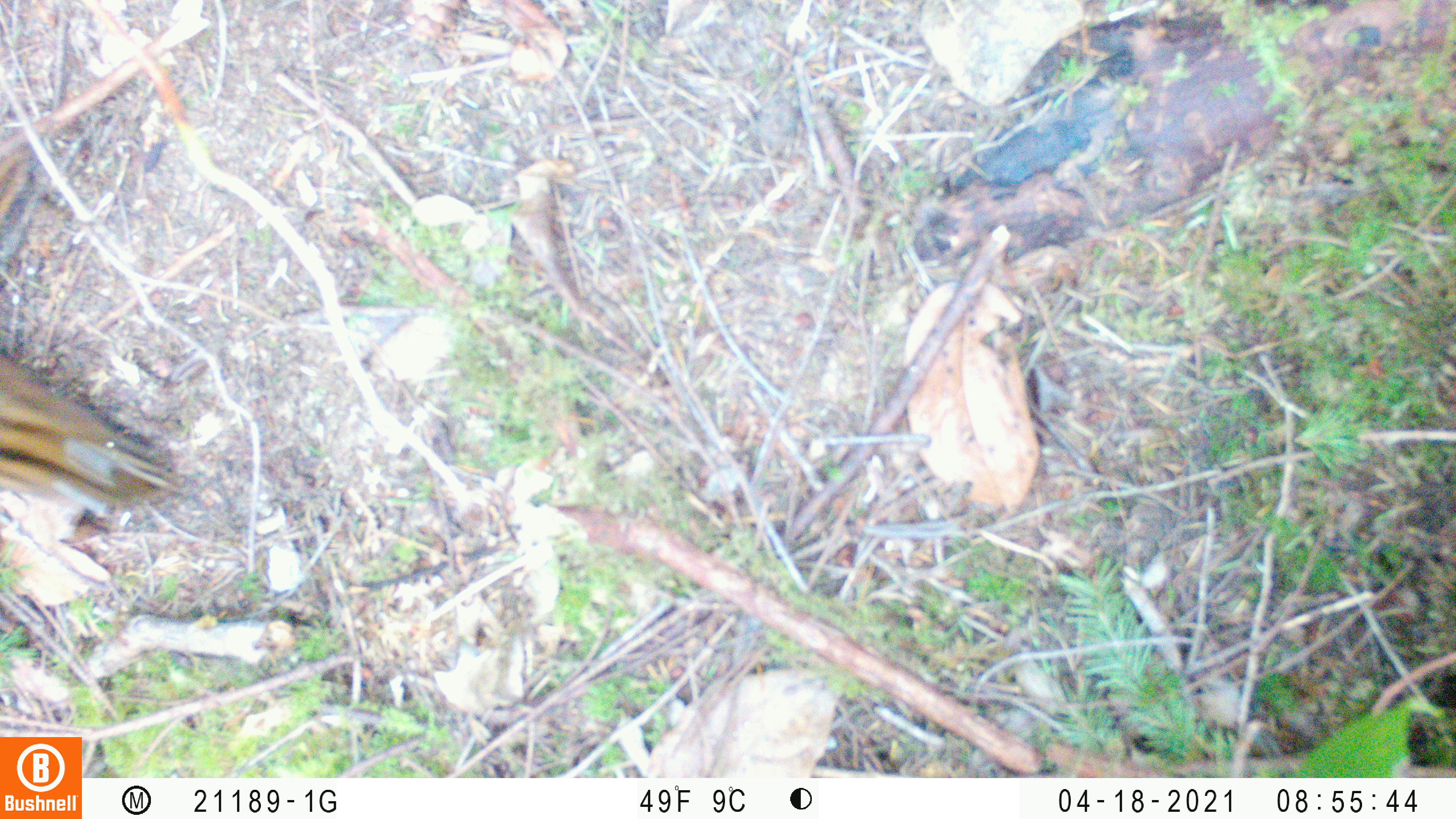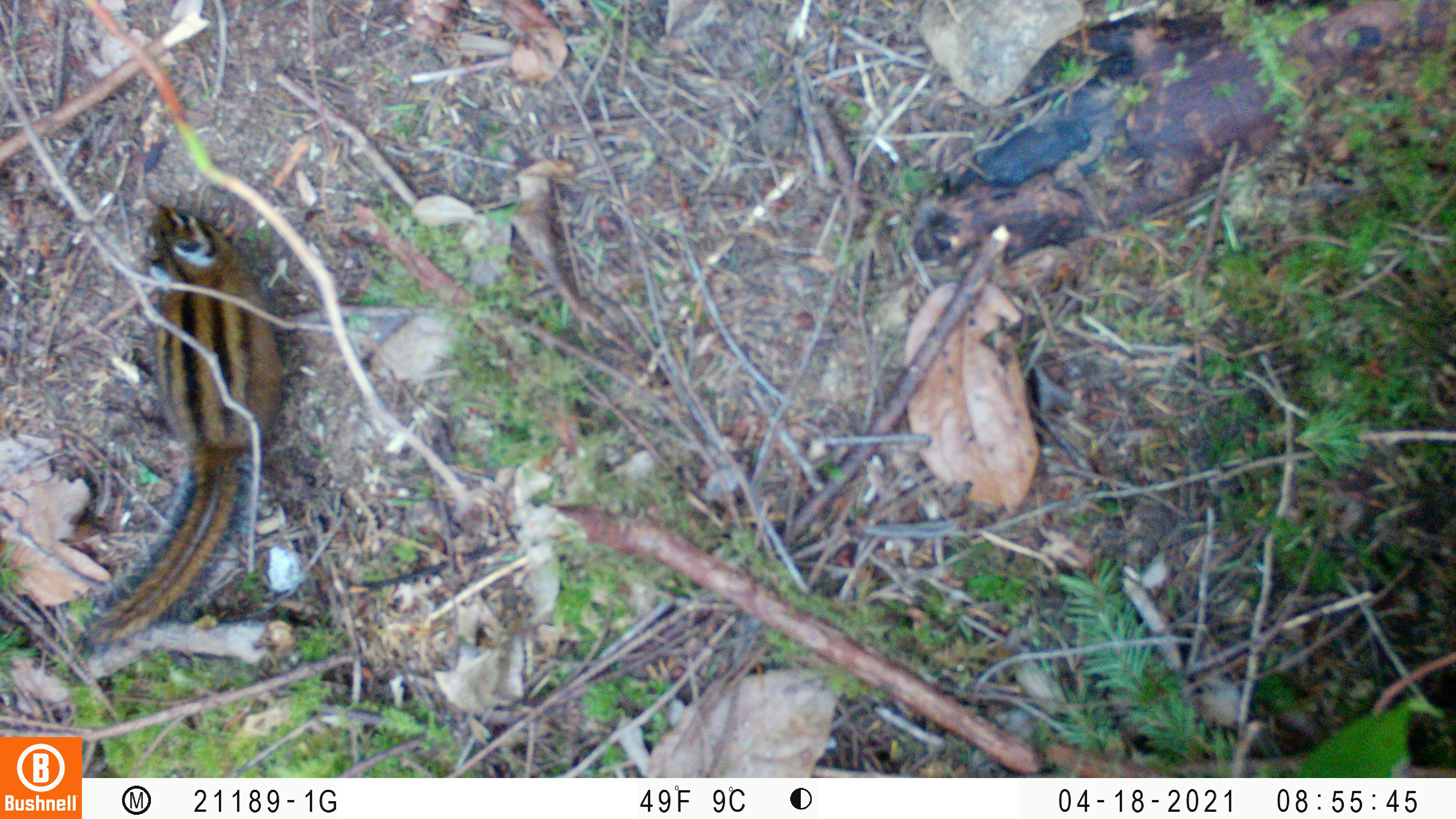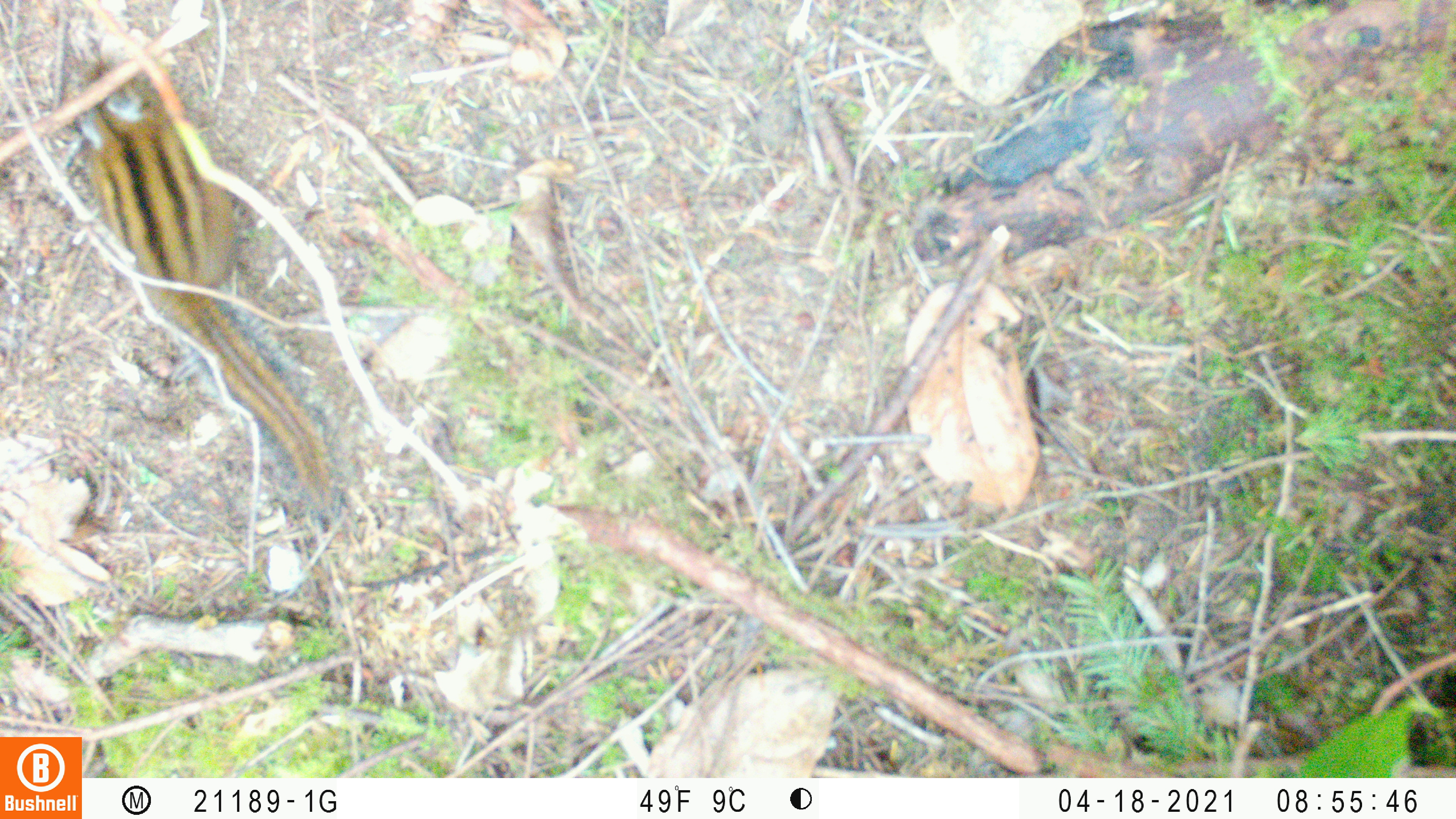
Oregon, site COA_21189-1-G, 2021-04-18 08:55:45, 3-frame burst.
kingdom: Animalia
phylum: Chordata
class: Mammalia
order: Rodentia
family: Sciuridae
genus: Neotamias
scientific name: Neotamias townsendii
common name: townsend's chipmunk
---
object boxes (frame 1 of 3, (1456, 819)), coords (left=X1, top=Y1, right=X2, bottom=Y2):
townsend's chipmunk: (left=1, top=347, right=191, bottom=532)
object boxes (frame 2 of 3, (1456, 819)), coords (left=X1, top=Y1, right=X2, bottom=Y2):
townsend's chipmunk: (left=80, top=196, right=300, bottom=650)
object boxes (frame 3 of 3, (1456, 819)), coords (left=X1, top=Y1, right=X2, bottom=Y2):
townsend's chipmunk: (left=71, top=58, right=345, bottom=520)